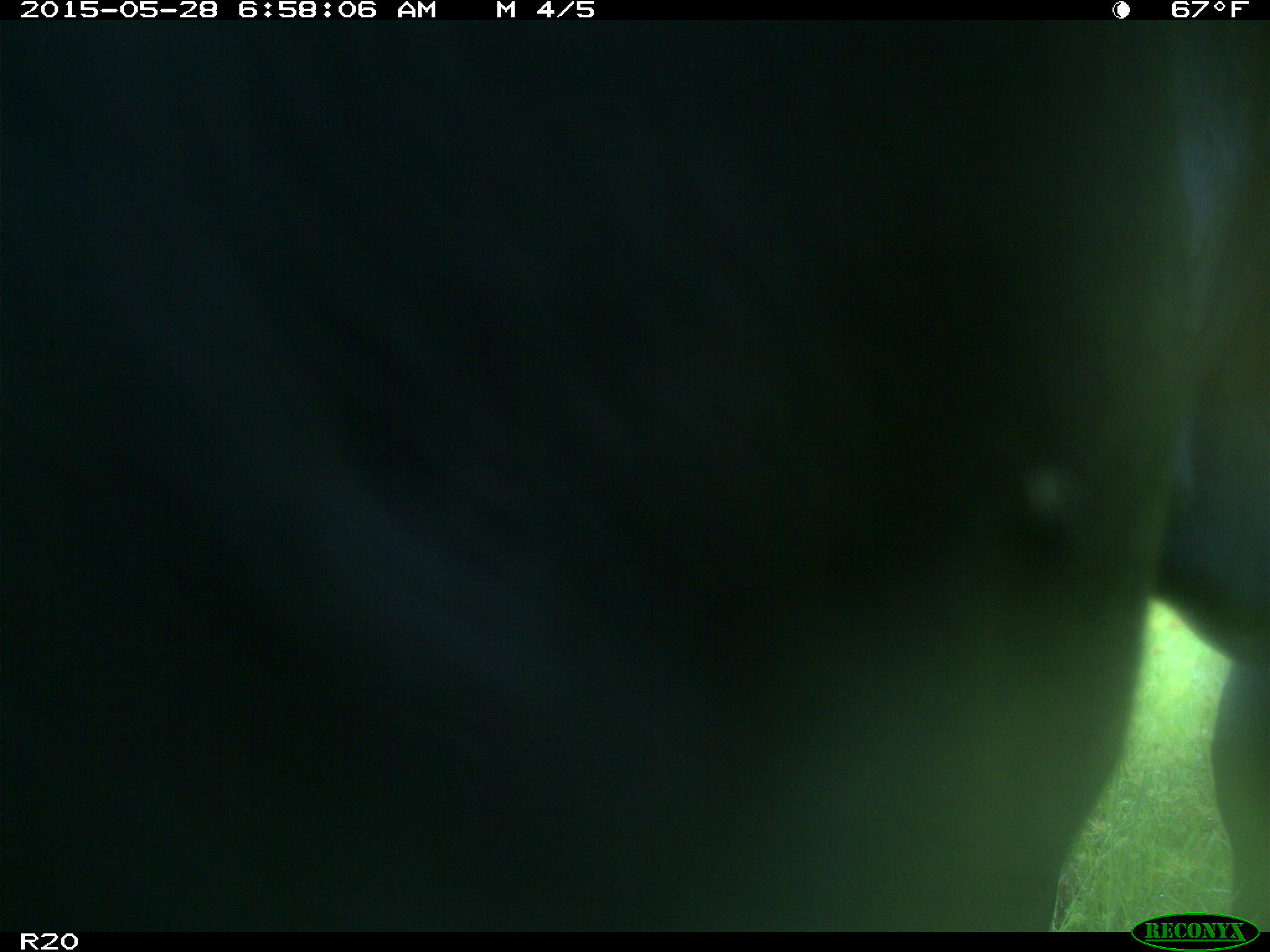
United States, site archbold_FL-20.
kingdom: Animalia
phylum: Chordata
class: Mammalia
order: Artiodactyla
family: Bovidae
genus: Bos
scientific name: Bos taurus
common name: domestic cow